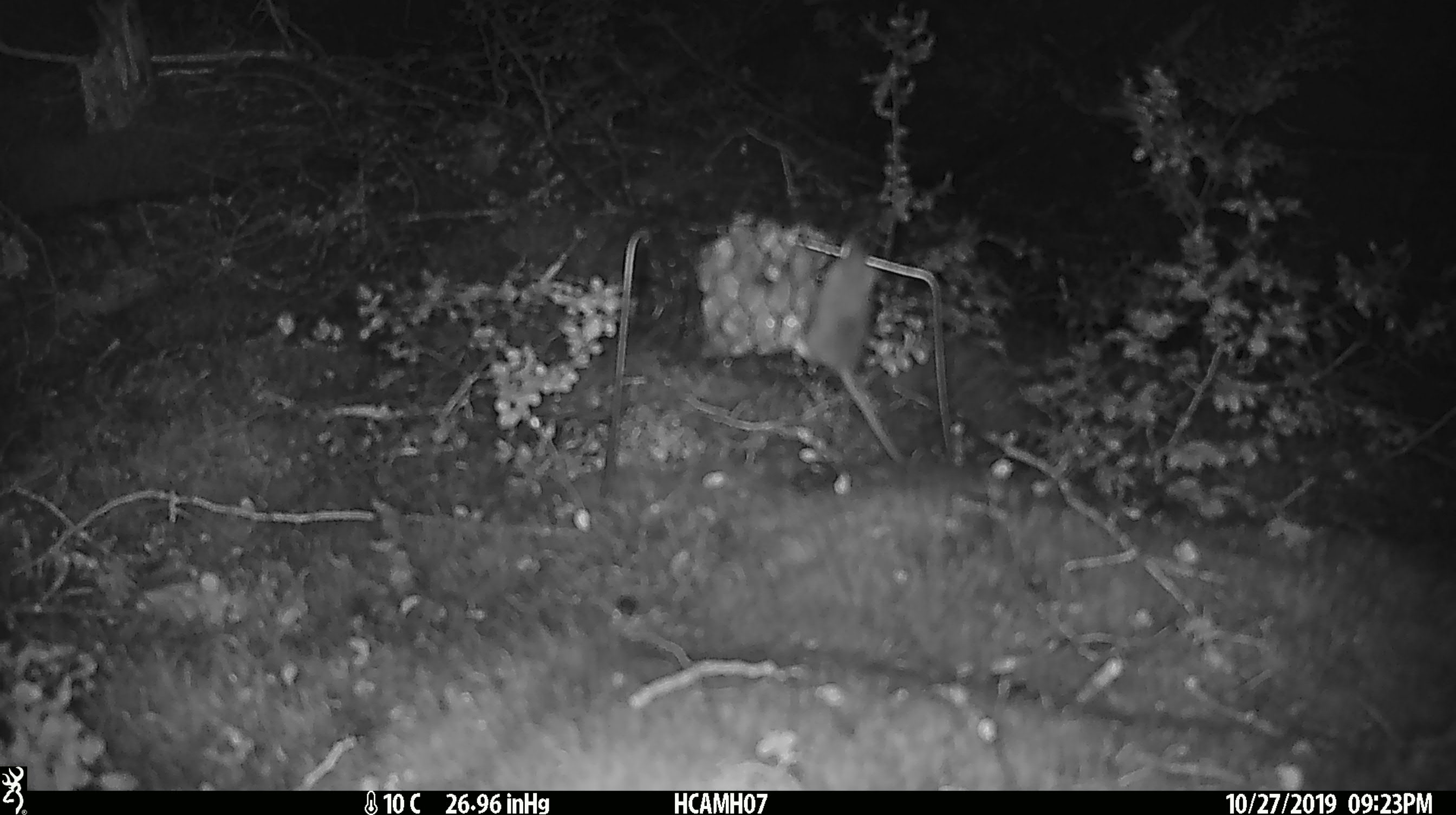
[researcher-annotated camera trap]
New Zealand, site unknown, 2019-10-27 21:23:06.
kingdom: Animalia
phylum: Chordata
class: Mammalia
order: Rodentia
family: Muridae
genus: Mus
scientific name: Mus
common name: mouse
Mouse (Mus).